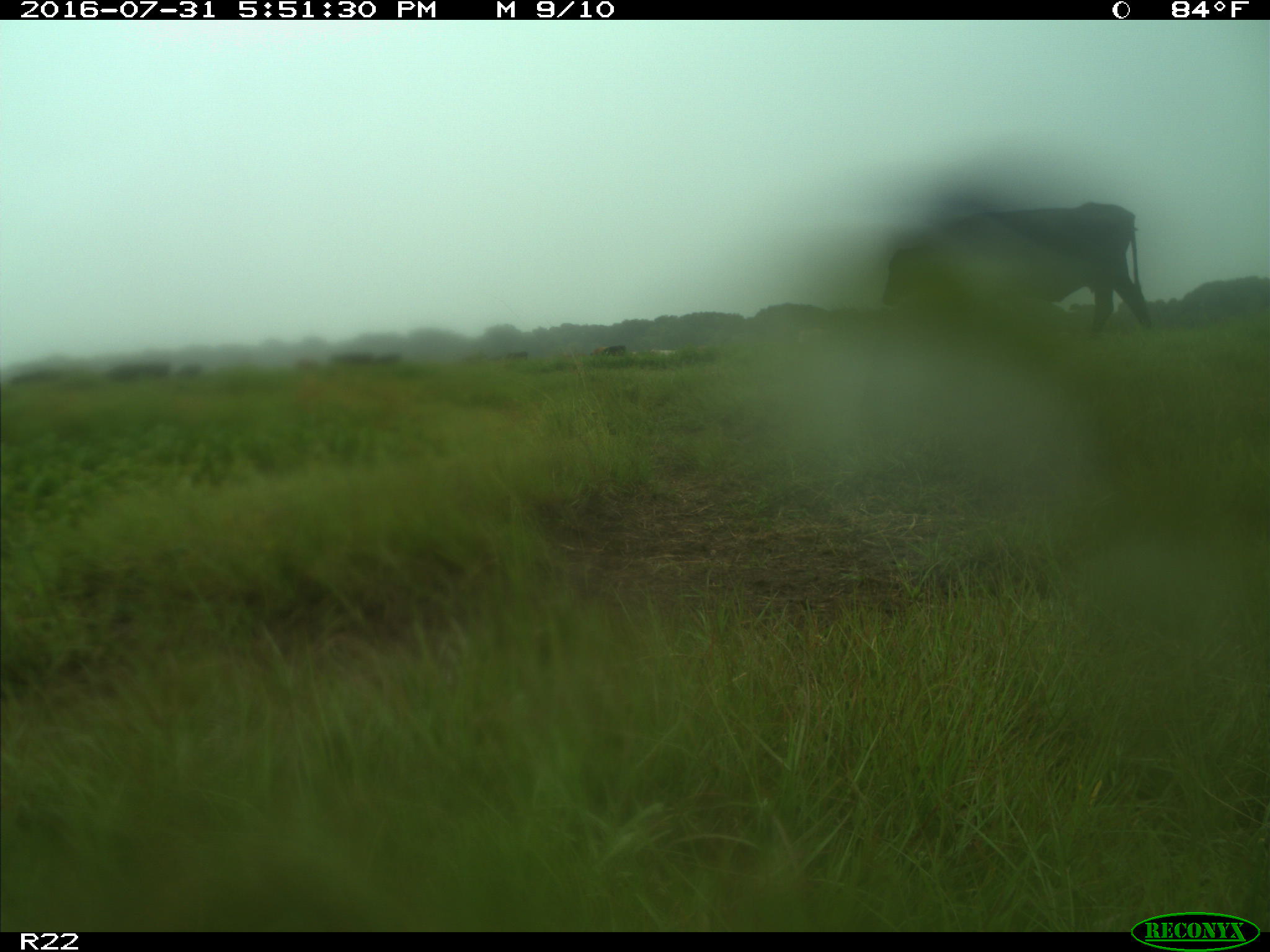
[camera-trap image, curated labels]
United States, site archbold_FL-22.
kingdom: Animalia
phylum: Chordata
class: Mammalia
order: Artiodactyla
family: Bovidae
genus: Bos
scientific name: Bos taurus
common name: domestic cow